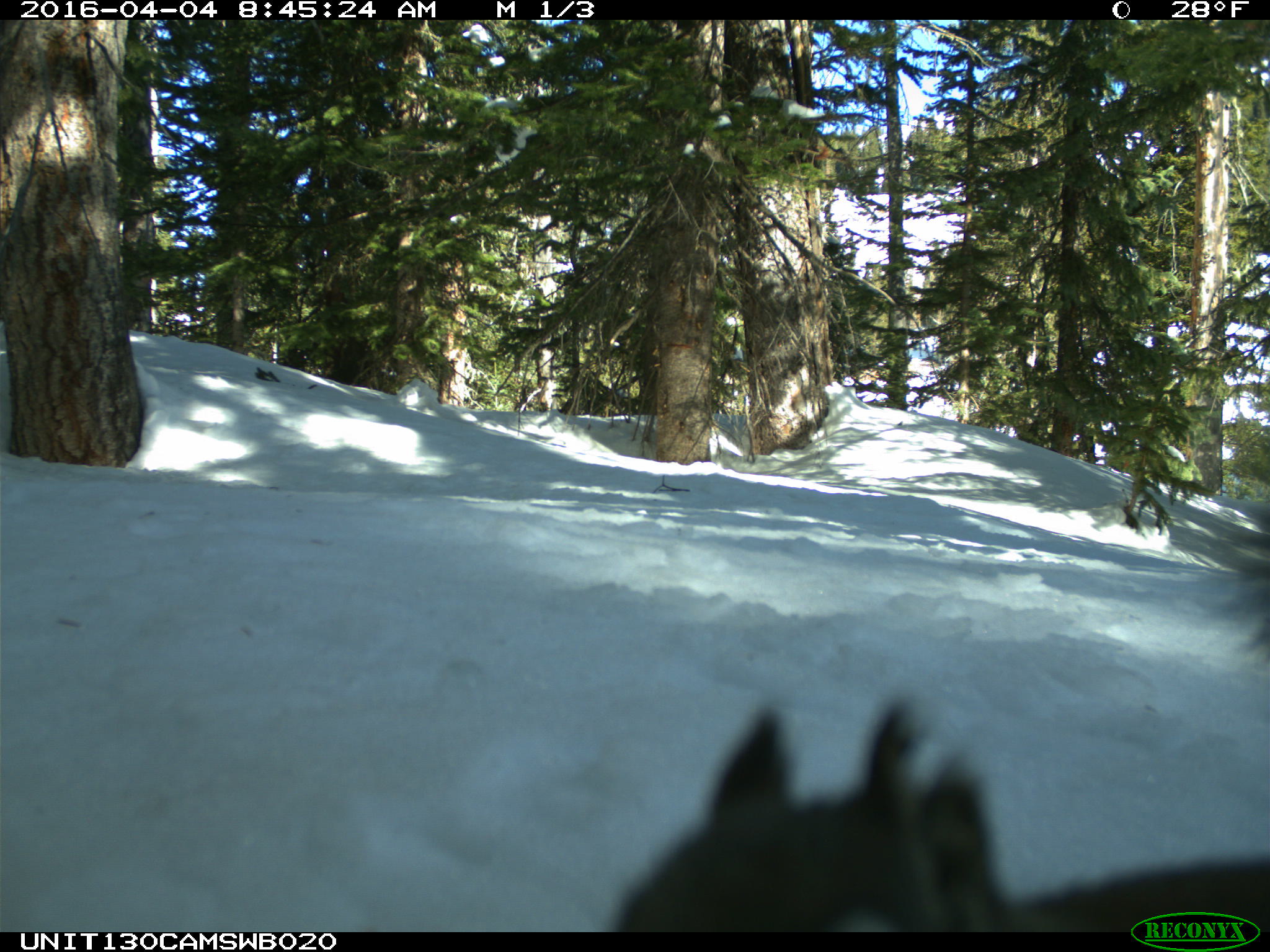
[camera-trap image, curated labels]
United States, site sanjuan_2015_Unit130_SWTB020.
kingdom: Animalia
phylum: Chordata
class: Mammalia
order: Rodentia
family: Sciuridae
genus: Tamiasciurus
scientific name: Tamiasciurus hudsonicus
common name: american red squirrel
Tamiasciurus hudsonicus (american red squirrel).